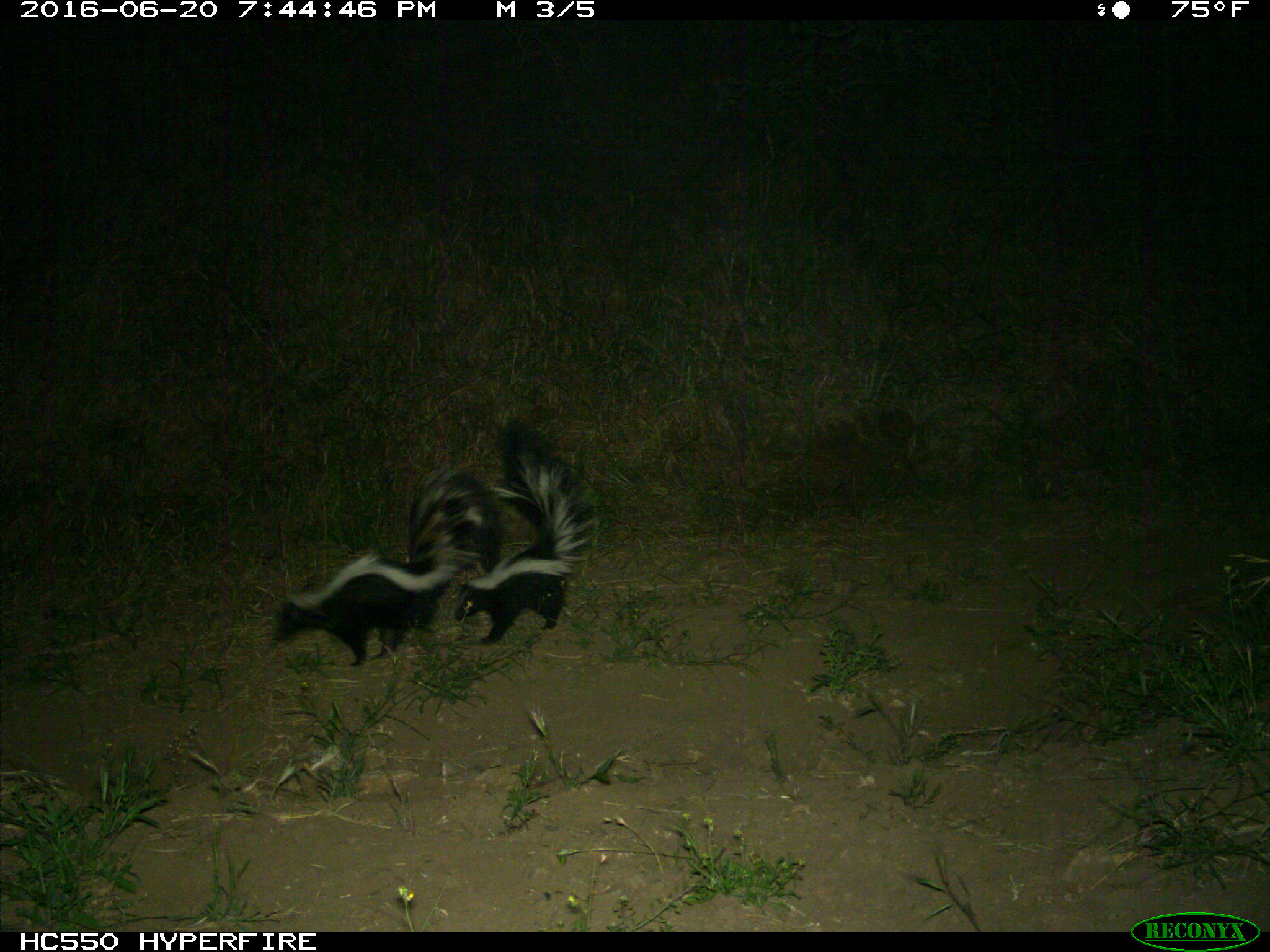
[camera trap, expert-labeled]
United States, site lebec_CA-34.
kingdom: Animalia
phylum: Chordata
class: Mammalia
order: Carnivora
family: Mephitidae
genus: Mephitis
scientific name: Mephitis mephitis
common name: striped skunk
Mephitis mephitis (striped skunk).